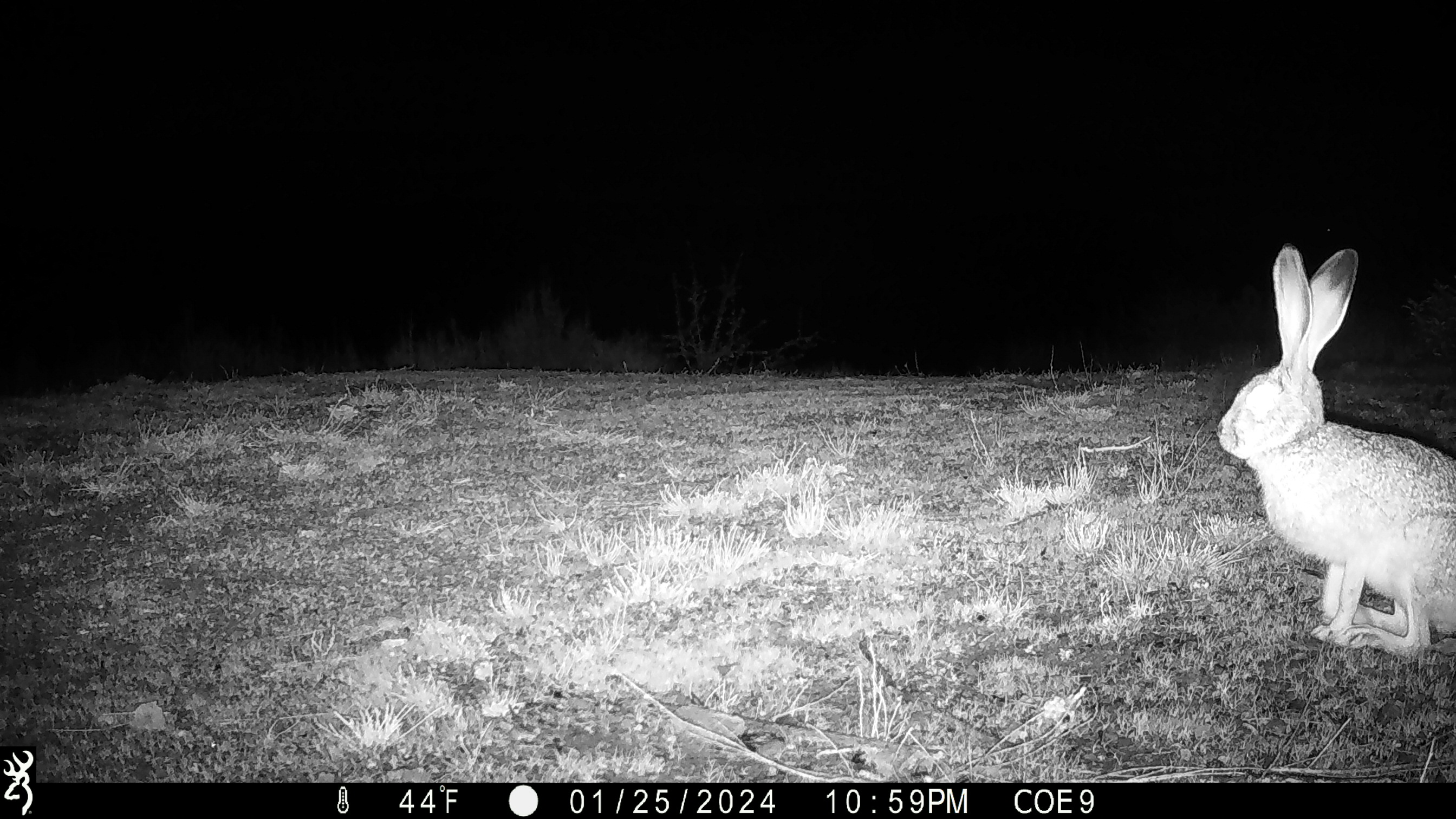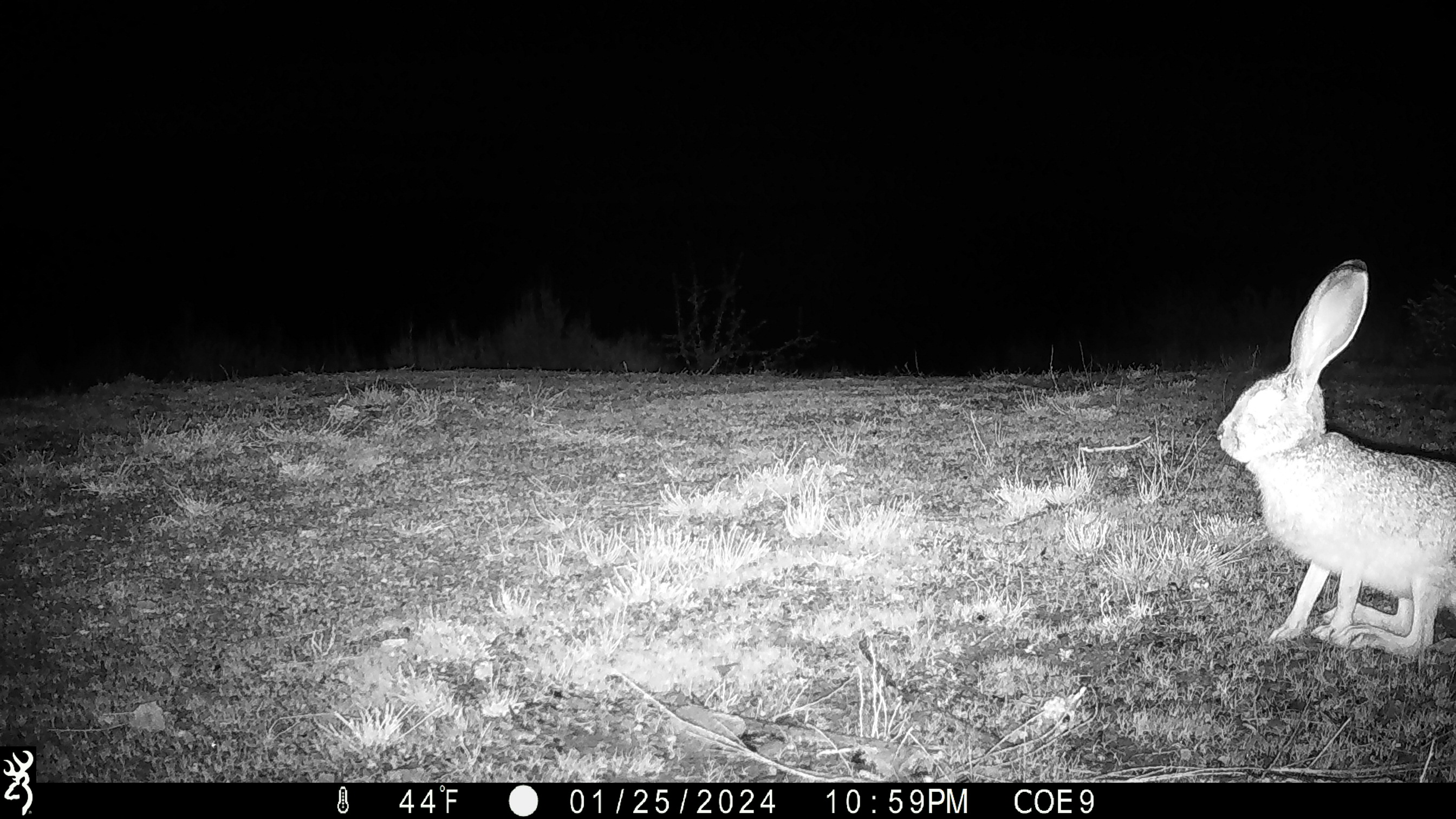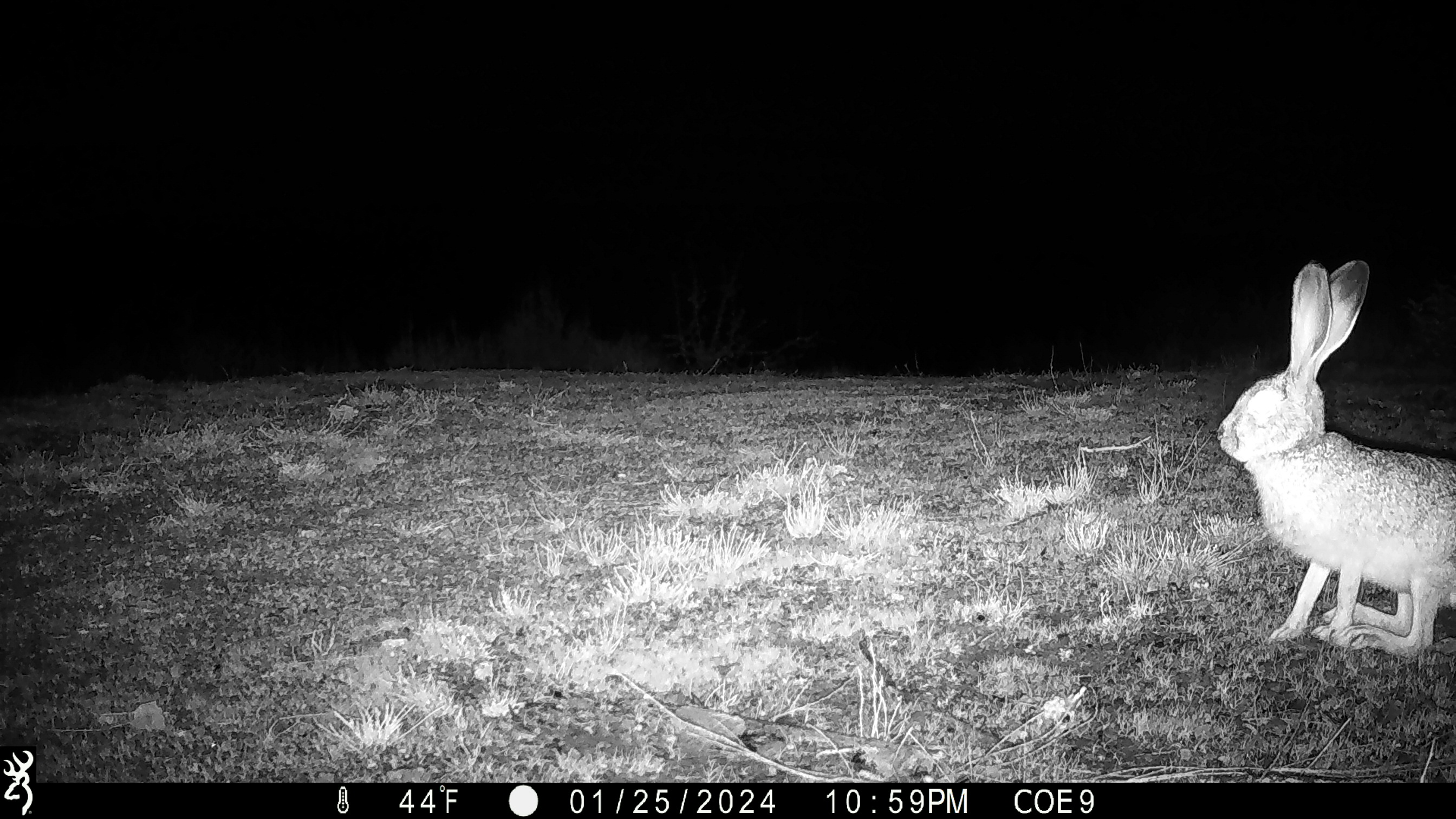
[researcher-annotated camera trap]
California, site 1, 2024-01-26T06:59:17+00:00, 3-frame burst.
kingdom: Animalia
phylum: Chordata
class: Mammalia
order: Lagomorpha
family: Leporidae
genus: Lepus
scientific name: Lepus californicus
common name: black-tailed jackrabbit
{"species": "black-tailed jackrabbit (Lepus californicus)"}